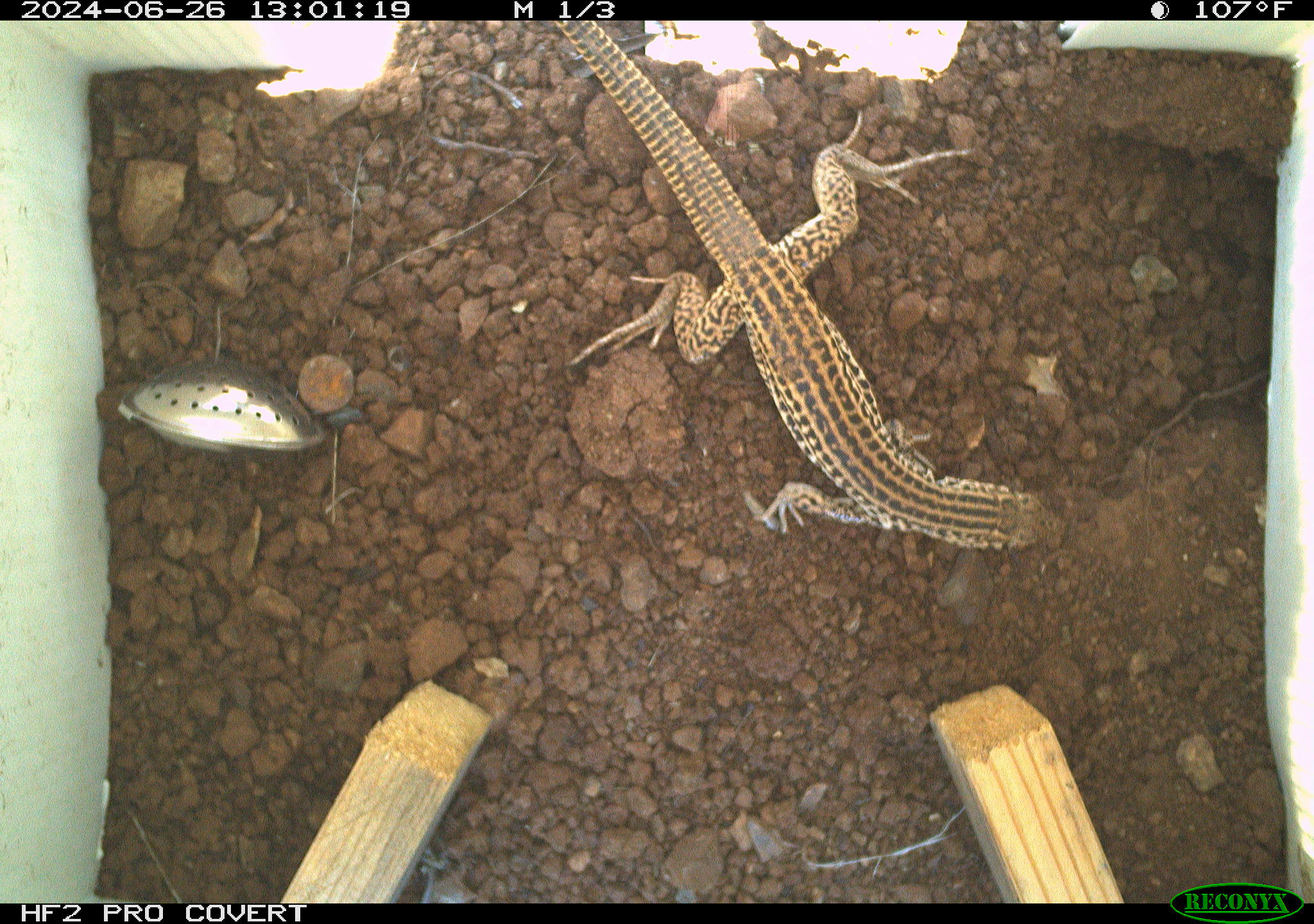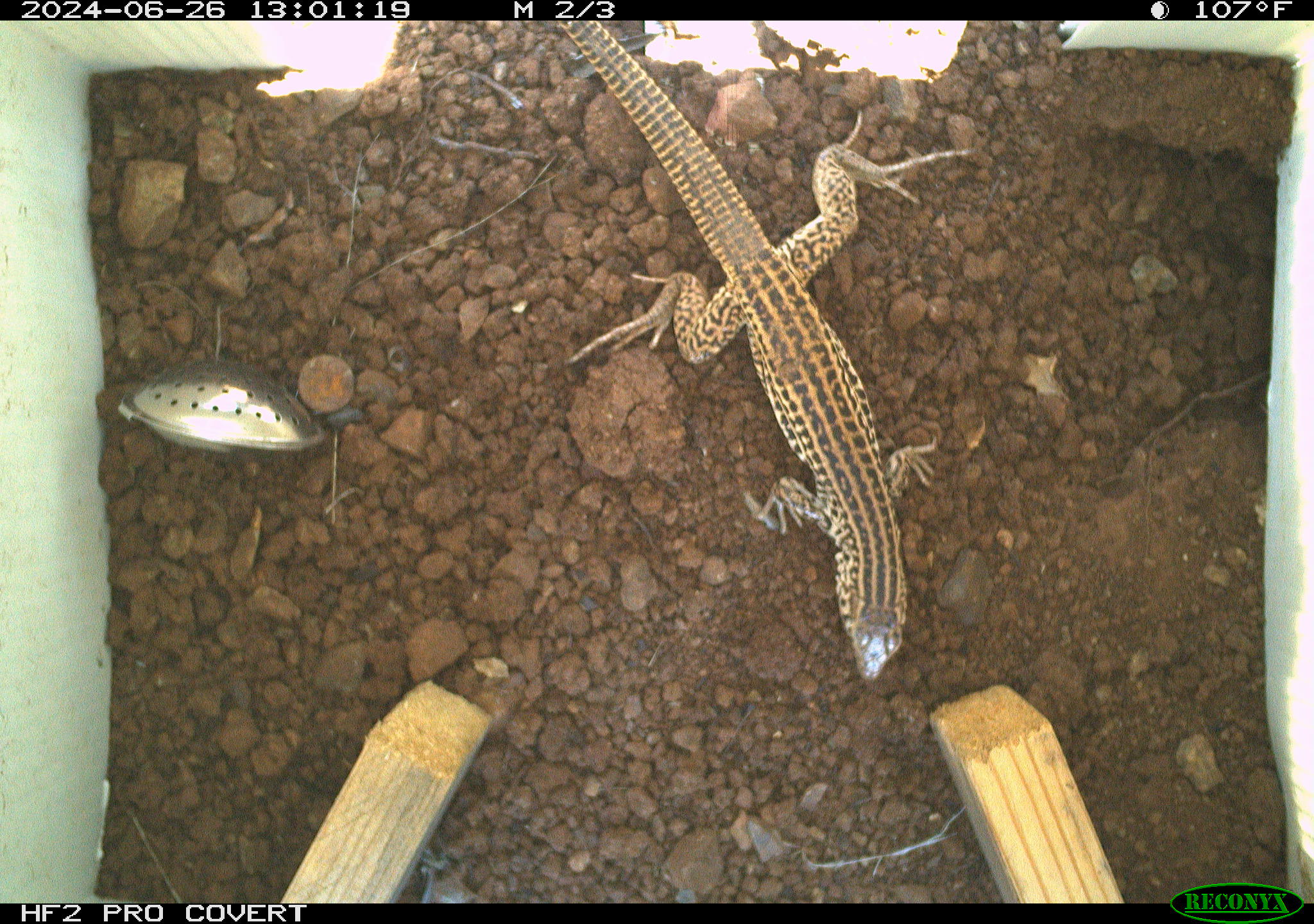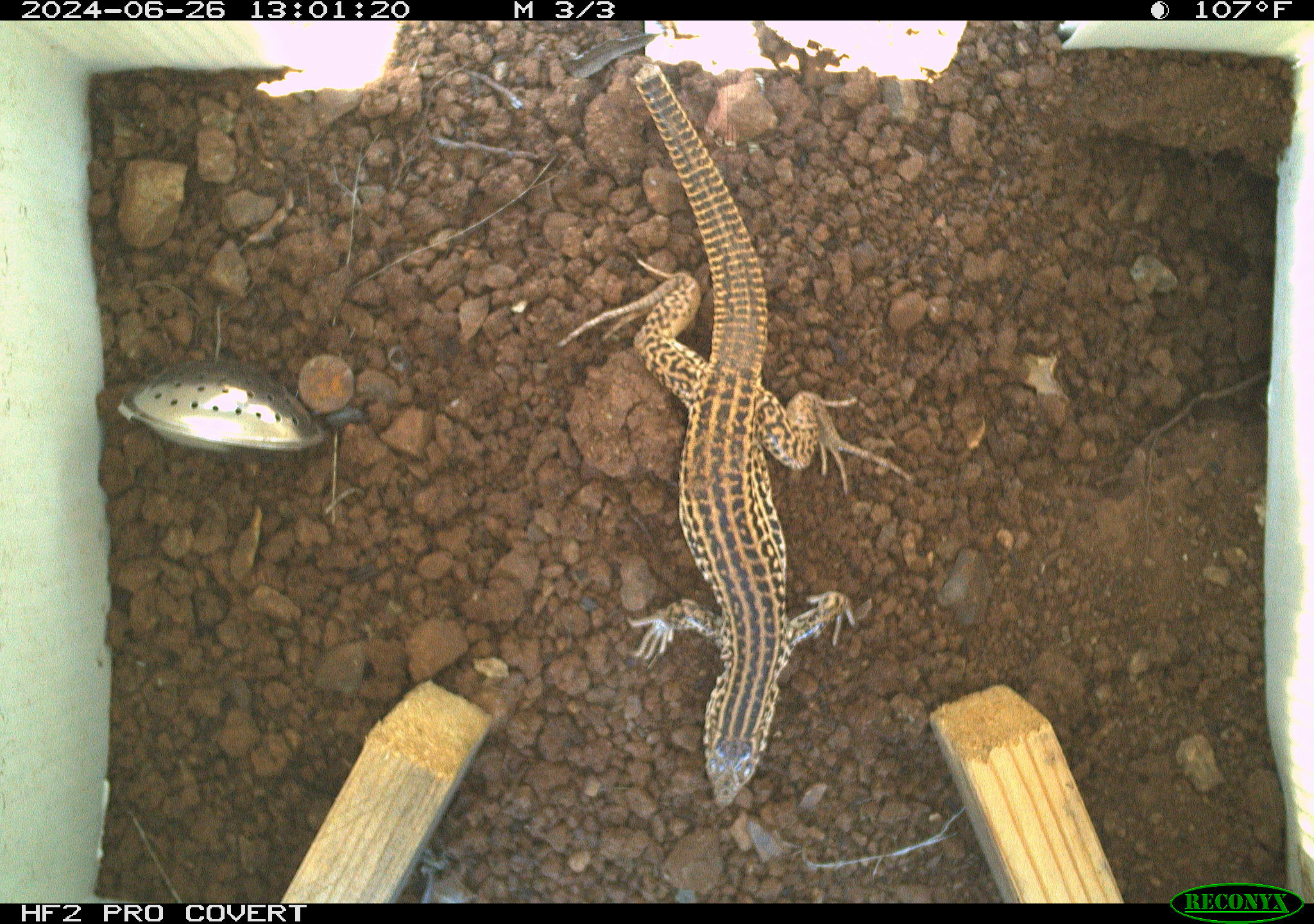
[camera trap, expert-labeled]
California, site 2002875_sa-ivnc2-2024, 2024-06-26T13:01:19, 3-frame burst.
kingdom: Animalia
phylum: Chordata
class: Reptilia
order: Squamata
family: Teiidae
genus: Aspidoscelis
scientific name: Aspidoscelis tigris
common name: western whiptail